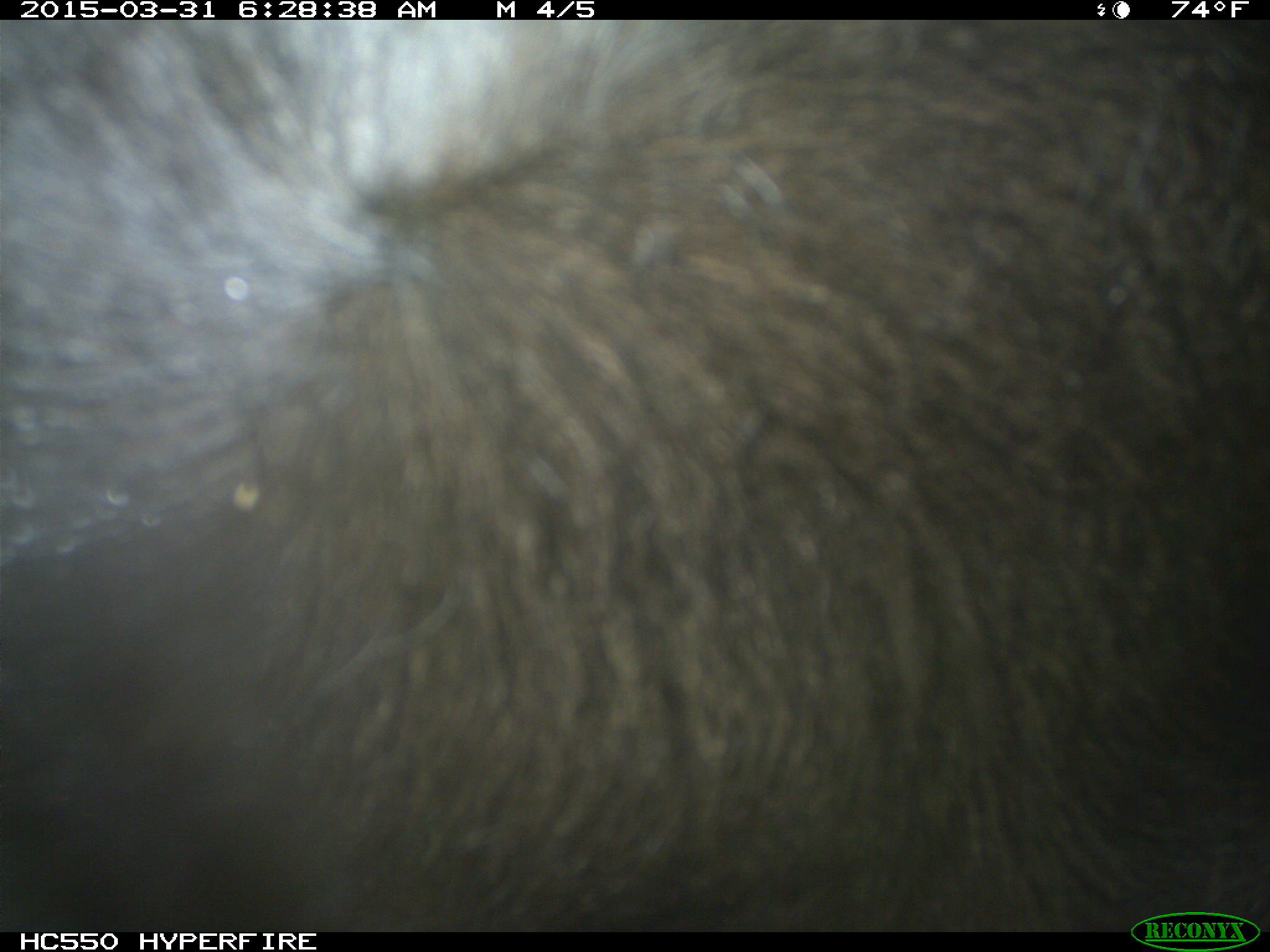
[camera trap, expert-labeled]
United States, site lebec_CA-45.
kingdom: Animalia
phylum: Chordata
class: Mammalia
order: Artiodactyla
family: Bovidae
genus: Bos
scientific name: Bos taurus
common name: domestic cow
Bos taurus (domestic cow).